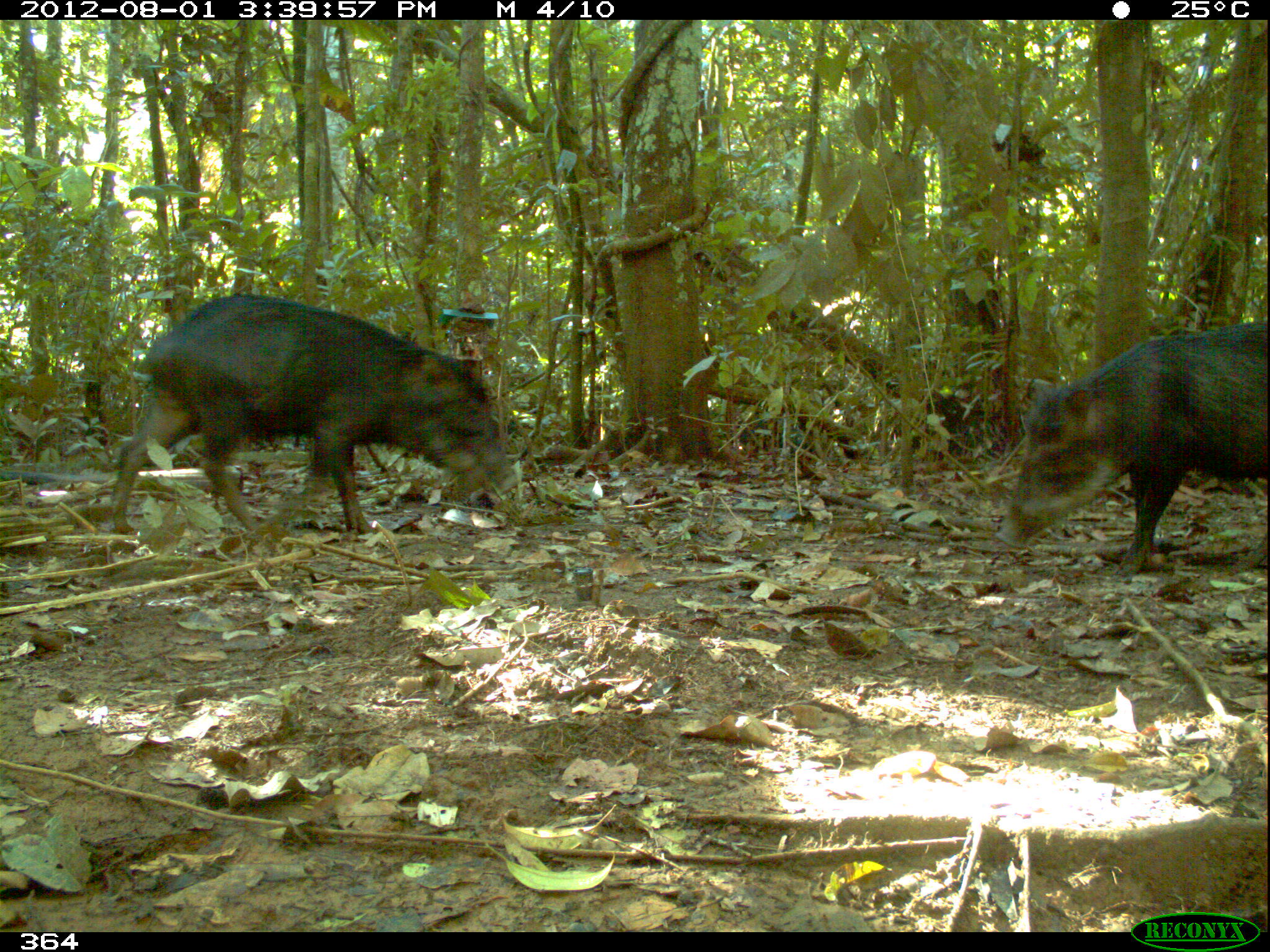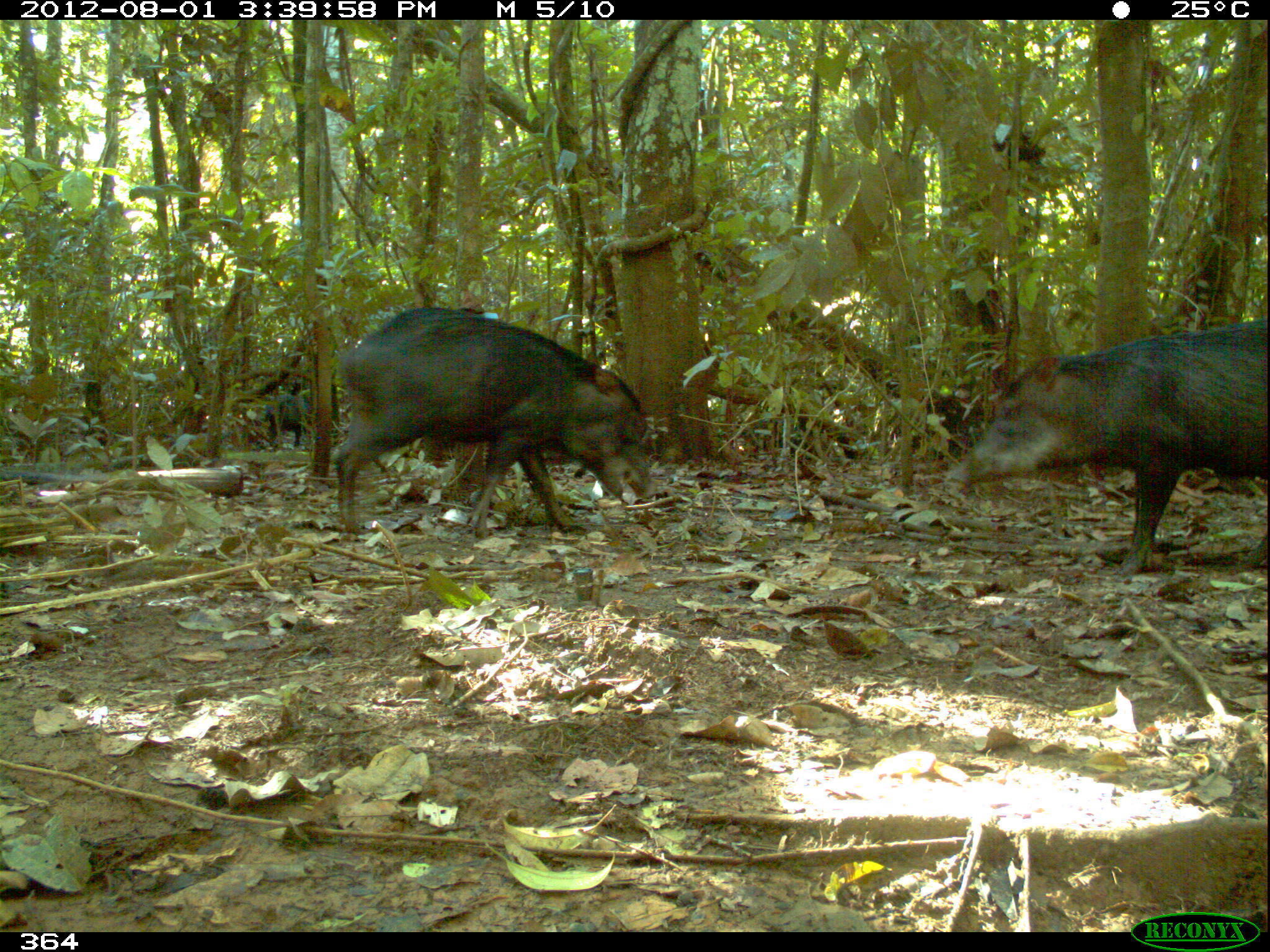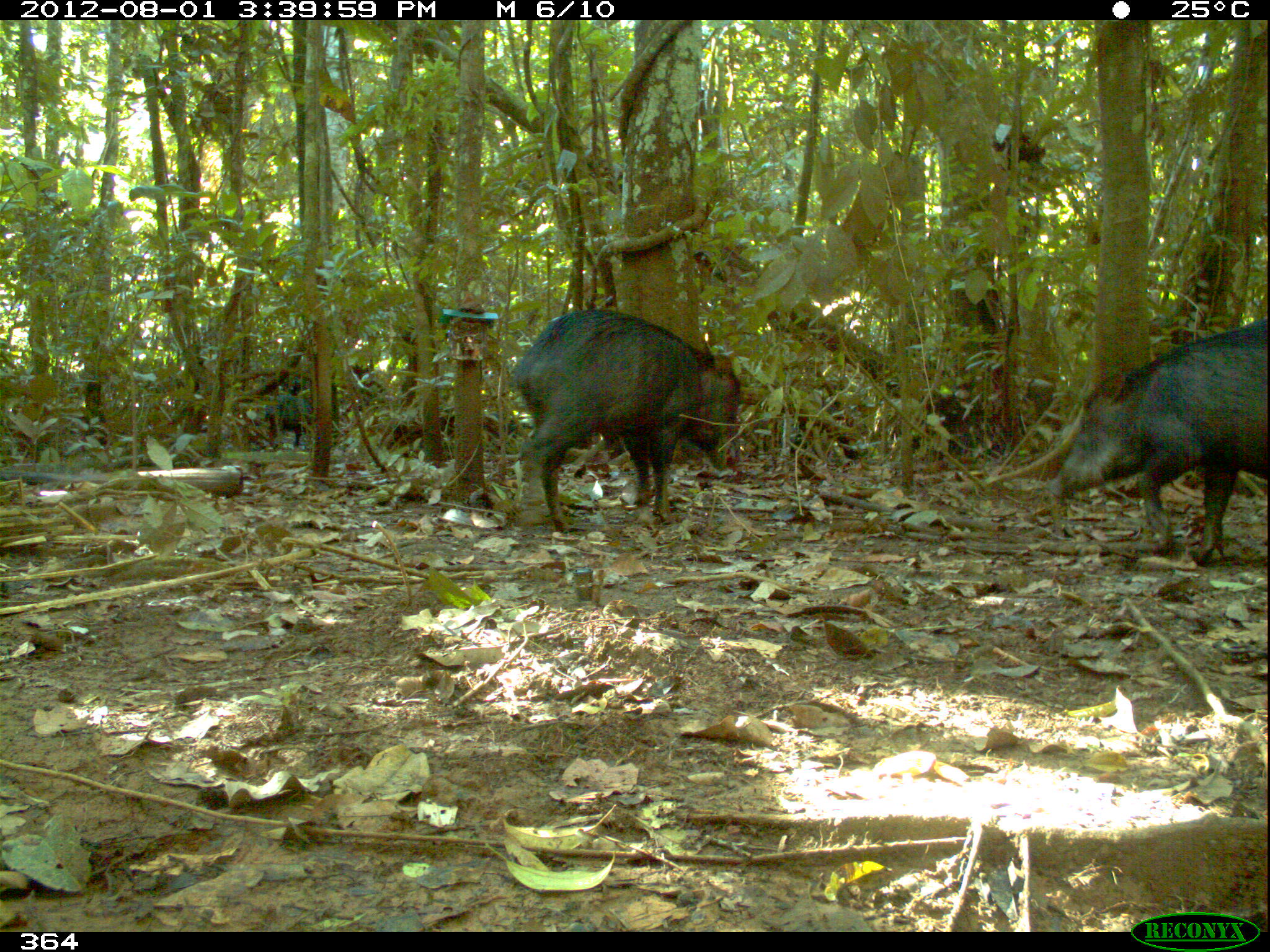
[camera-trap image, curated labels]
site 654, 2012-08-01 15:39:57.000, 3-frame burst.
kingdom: Animalia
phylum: Chordata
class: Mammalia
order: Artiodactyla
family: Tayassuidae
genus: Tayassu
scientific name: Tayassu pecari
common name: white-lipped peccary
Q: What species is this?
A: Tayassu pecari (white-lipped peccary).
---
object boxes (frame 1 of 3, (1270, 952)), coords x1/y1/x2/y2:
tayassu pecari: 112/294/519/534; 1000/322/1268/577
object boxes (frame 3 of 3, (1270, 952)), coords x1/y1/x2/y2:
tayassu pecari: 1047/320/1266/565; 511/309/740/533; 265/394/313/448